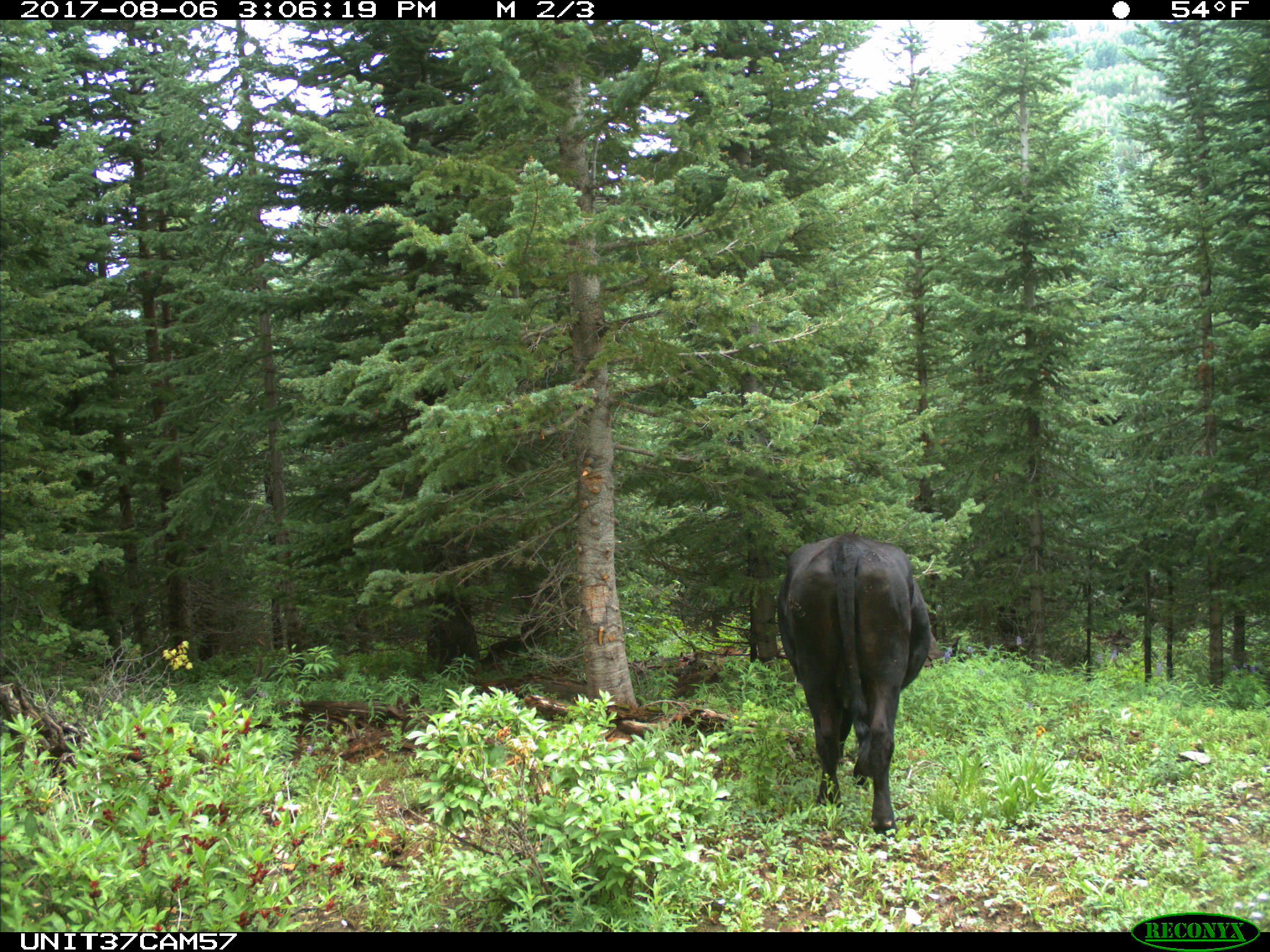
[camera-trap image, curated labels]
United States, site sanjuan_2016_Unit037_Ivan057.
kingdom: Animalia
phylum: Chordata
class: Mammalia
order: Artiodactyla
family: Bovidae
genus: Bos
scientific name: Bos taurus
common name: domestic cow